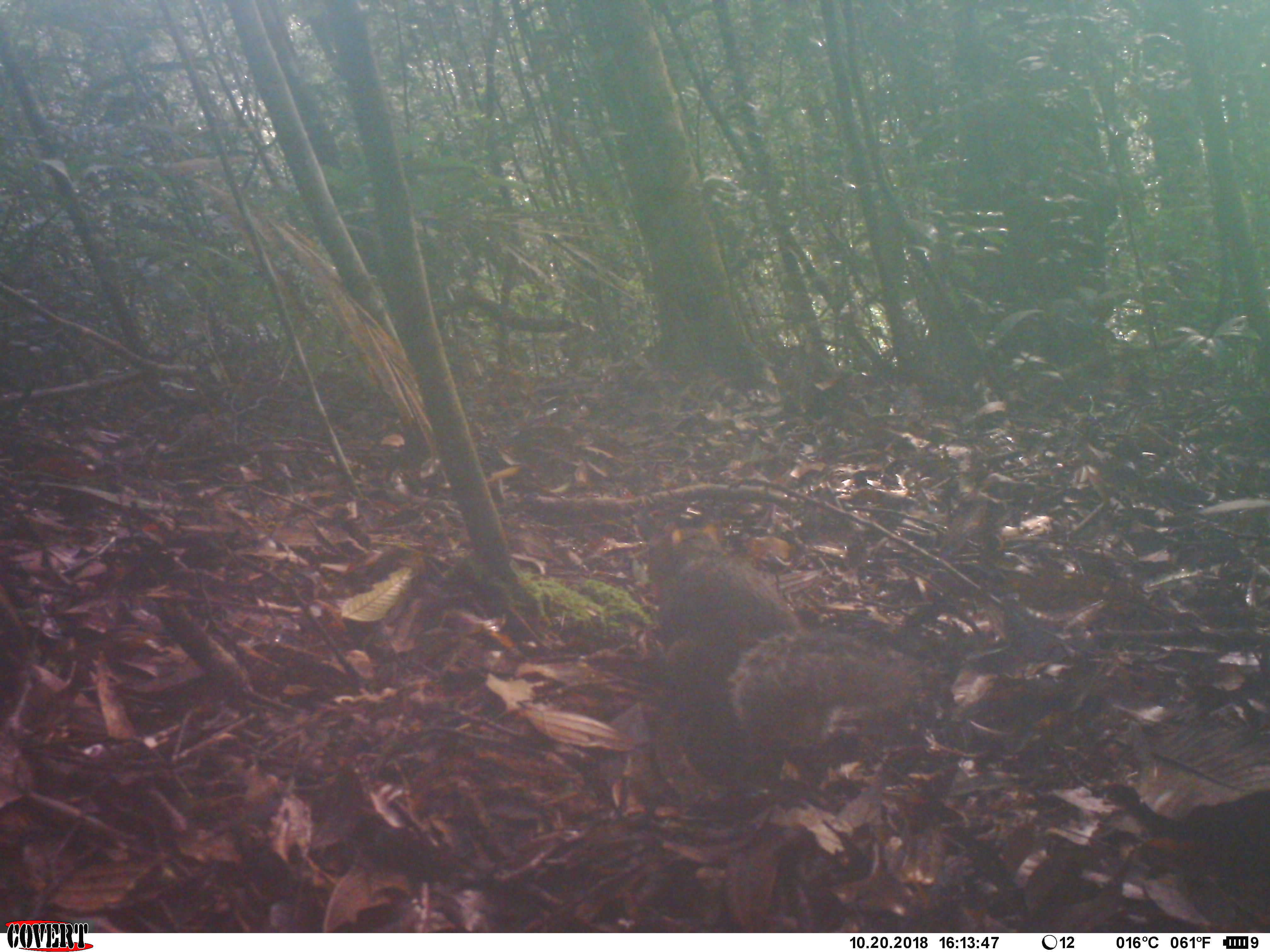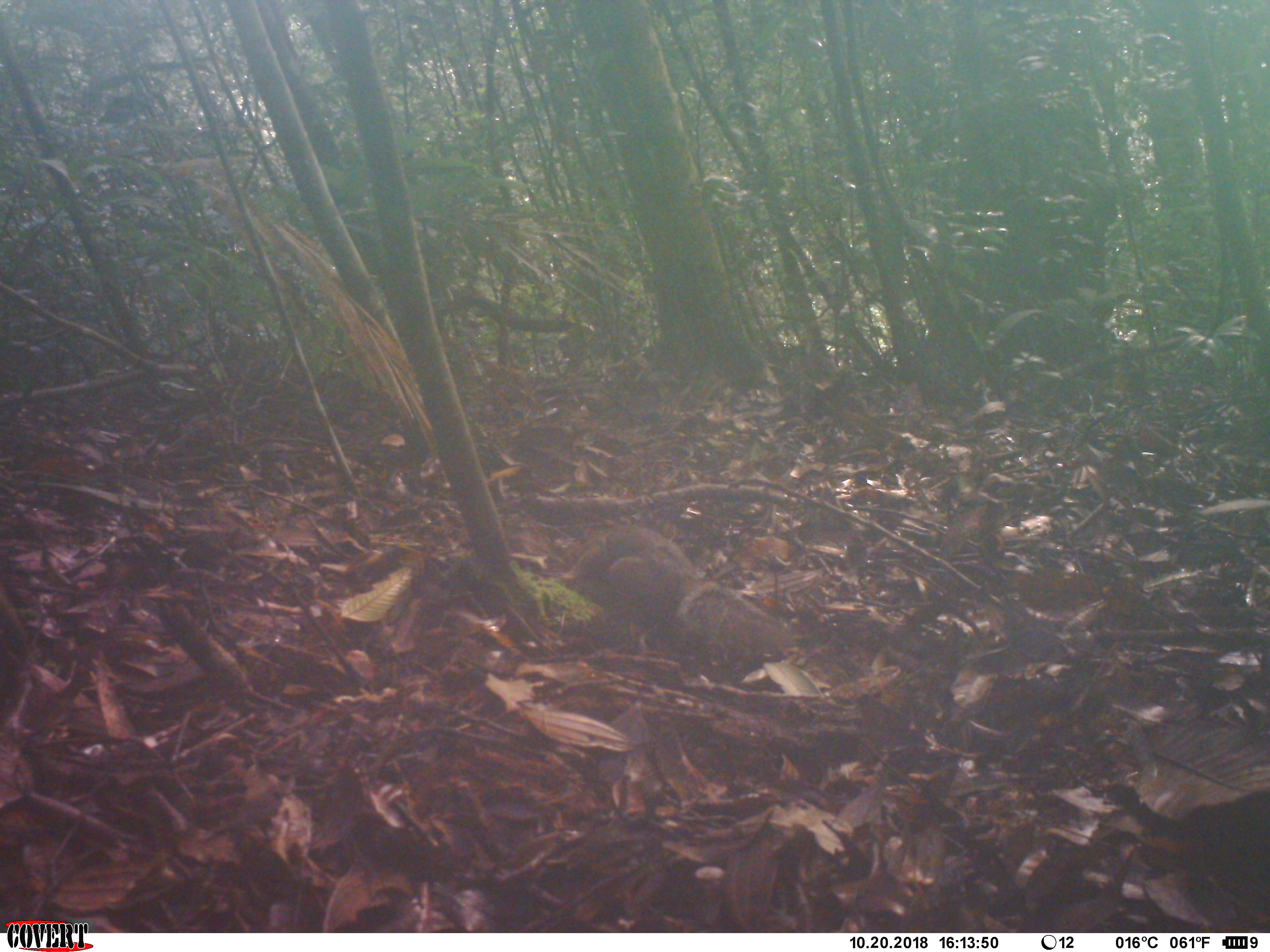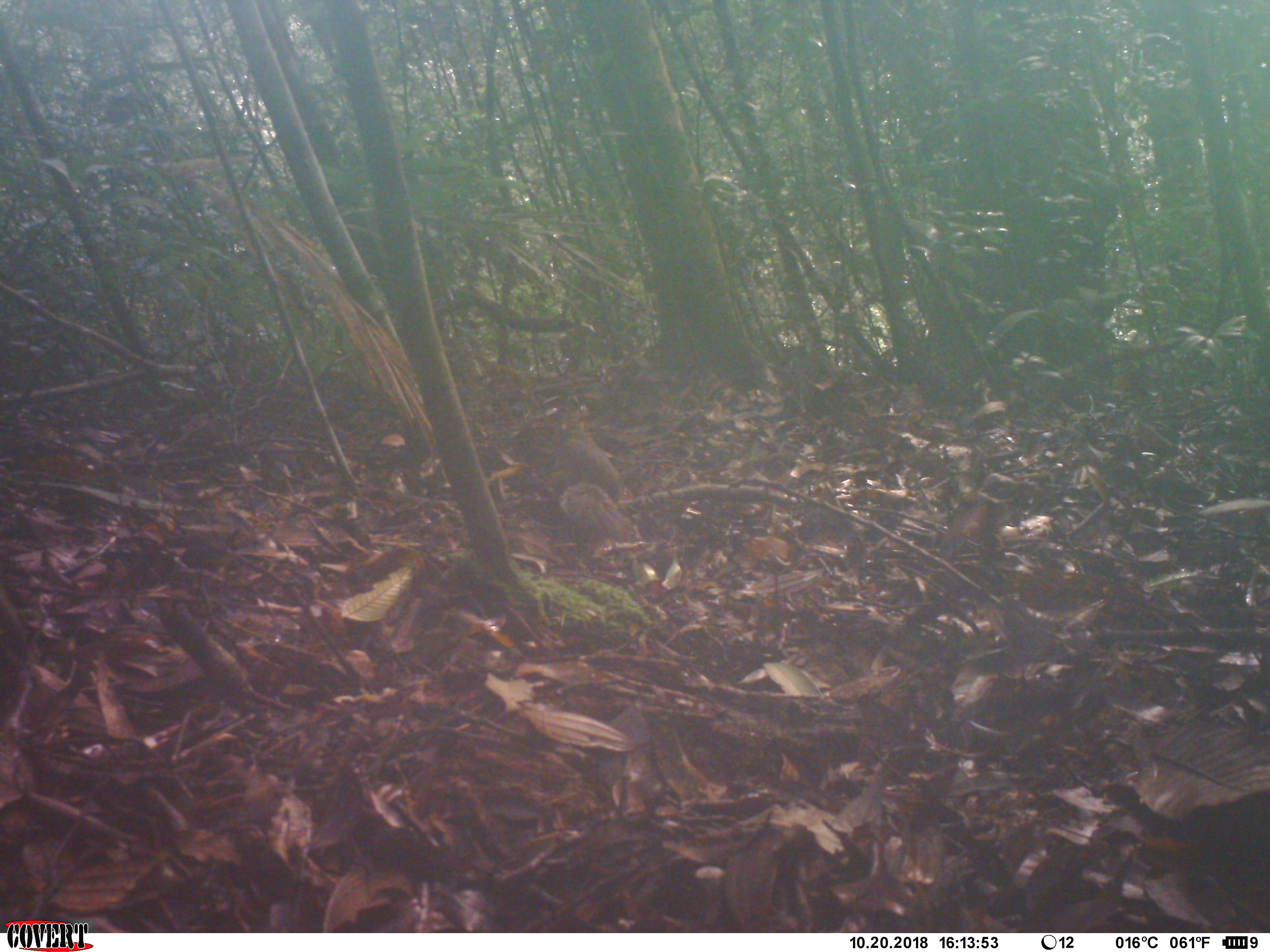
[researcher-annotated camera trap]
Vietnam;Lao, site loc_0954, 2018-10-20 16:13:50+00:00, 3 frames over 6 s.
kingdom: Animalia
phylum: Chordata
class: Mammalia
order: Rodentia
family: Sciuridae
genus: Dremomys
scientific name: Dremomys rufigenis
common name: red-cheeked squirrel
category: red cheeked squirrel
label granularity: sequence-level